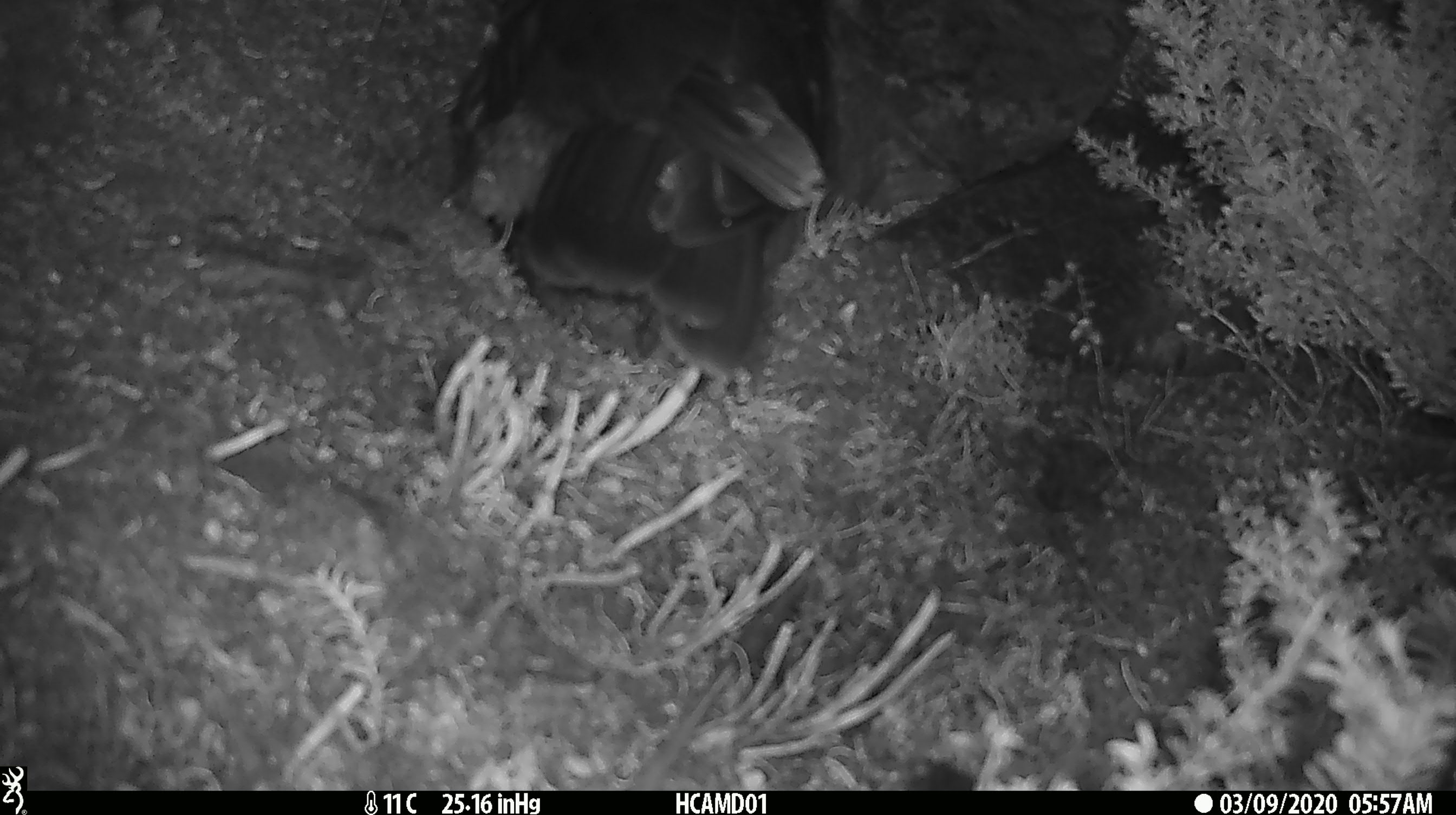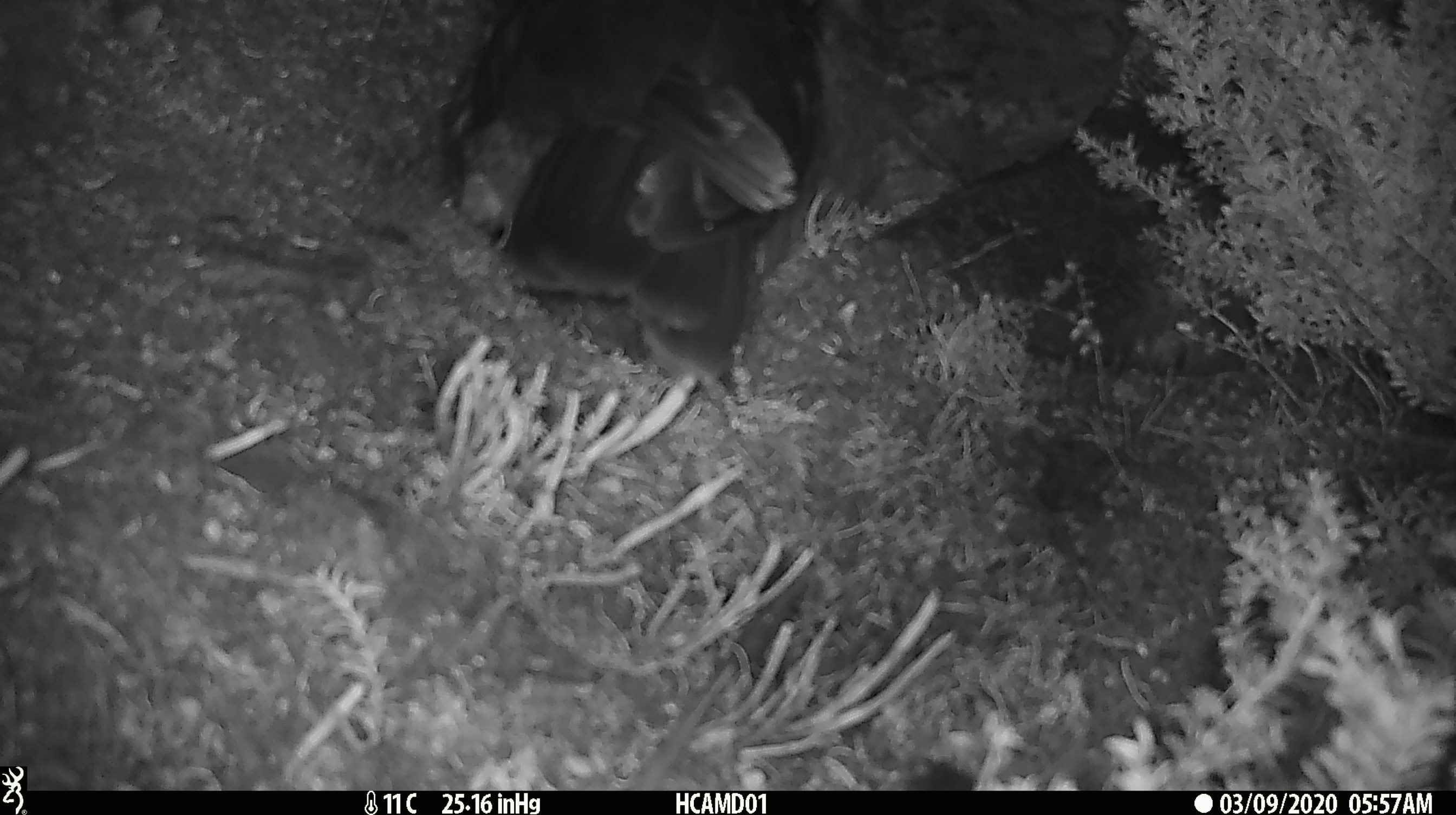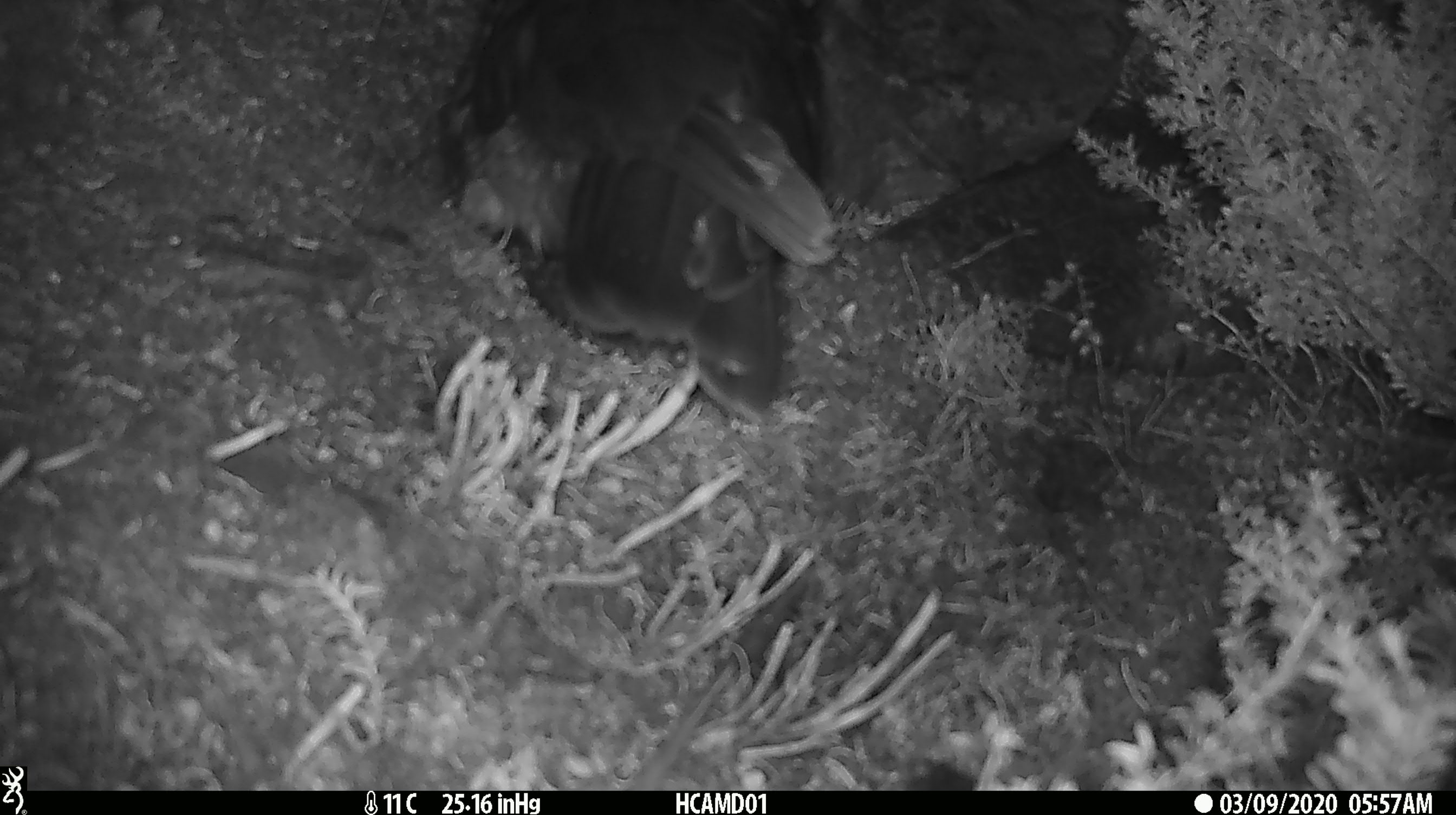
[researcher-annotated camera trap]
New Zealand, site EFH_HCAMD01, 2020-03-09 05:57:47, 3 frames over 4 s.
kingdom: Animalia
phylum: Chordata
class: Aves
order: Psittaciformes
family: Strigopidae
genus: Nestor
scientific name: Nestor notabilis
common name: kea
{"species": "kea (Nestor notabilis)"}